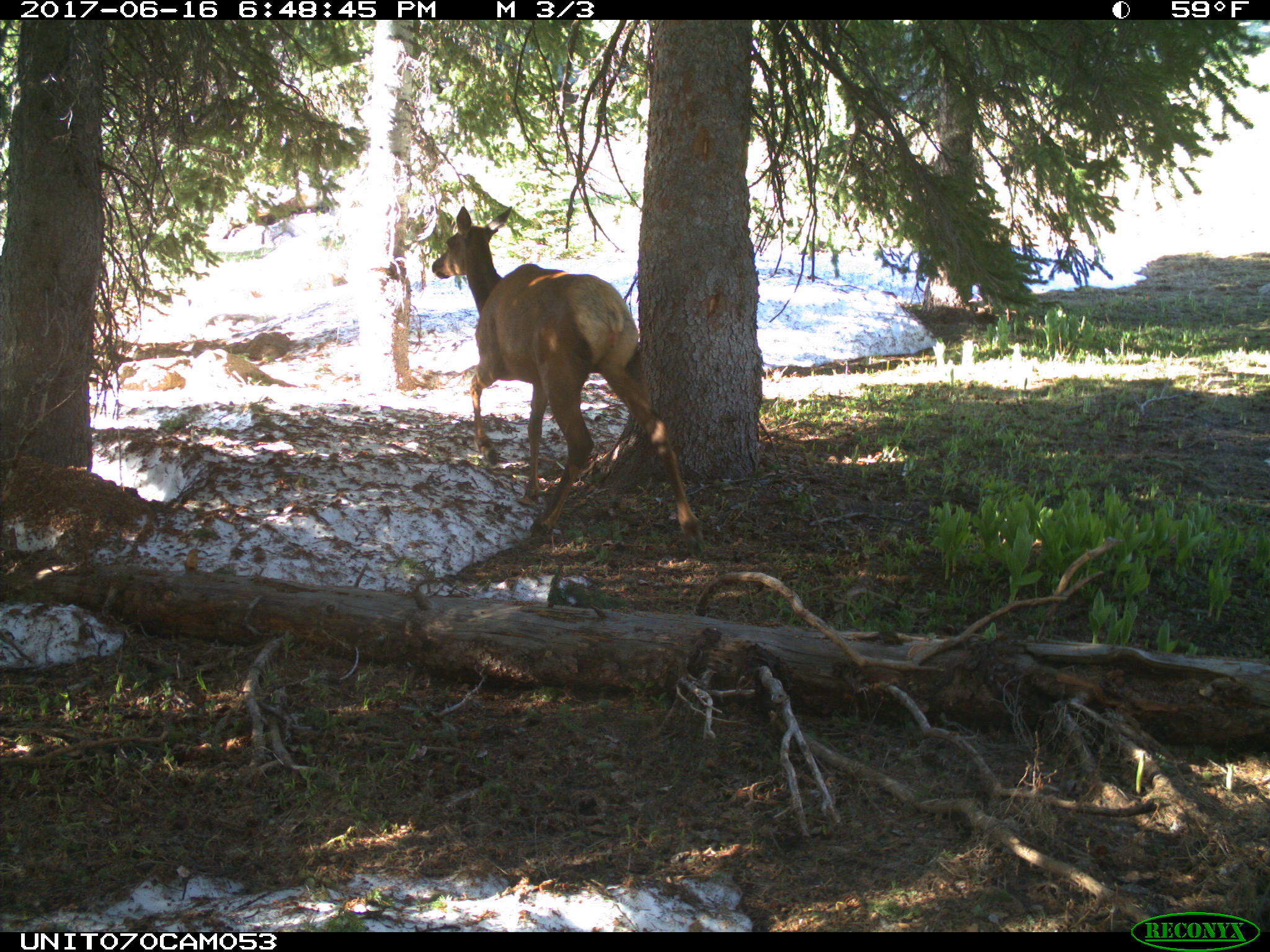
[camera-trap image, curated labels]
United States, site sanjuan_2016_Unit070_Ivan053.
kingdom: Animalia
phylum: Chordata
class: Mammalia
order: Artiodactyla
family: Cervidae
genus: Cervus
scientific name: Cervus elaphus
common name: red deer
Cervus elaphus (red deer).